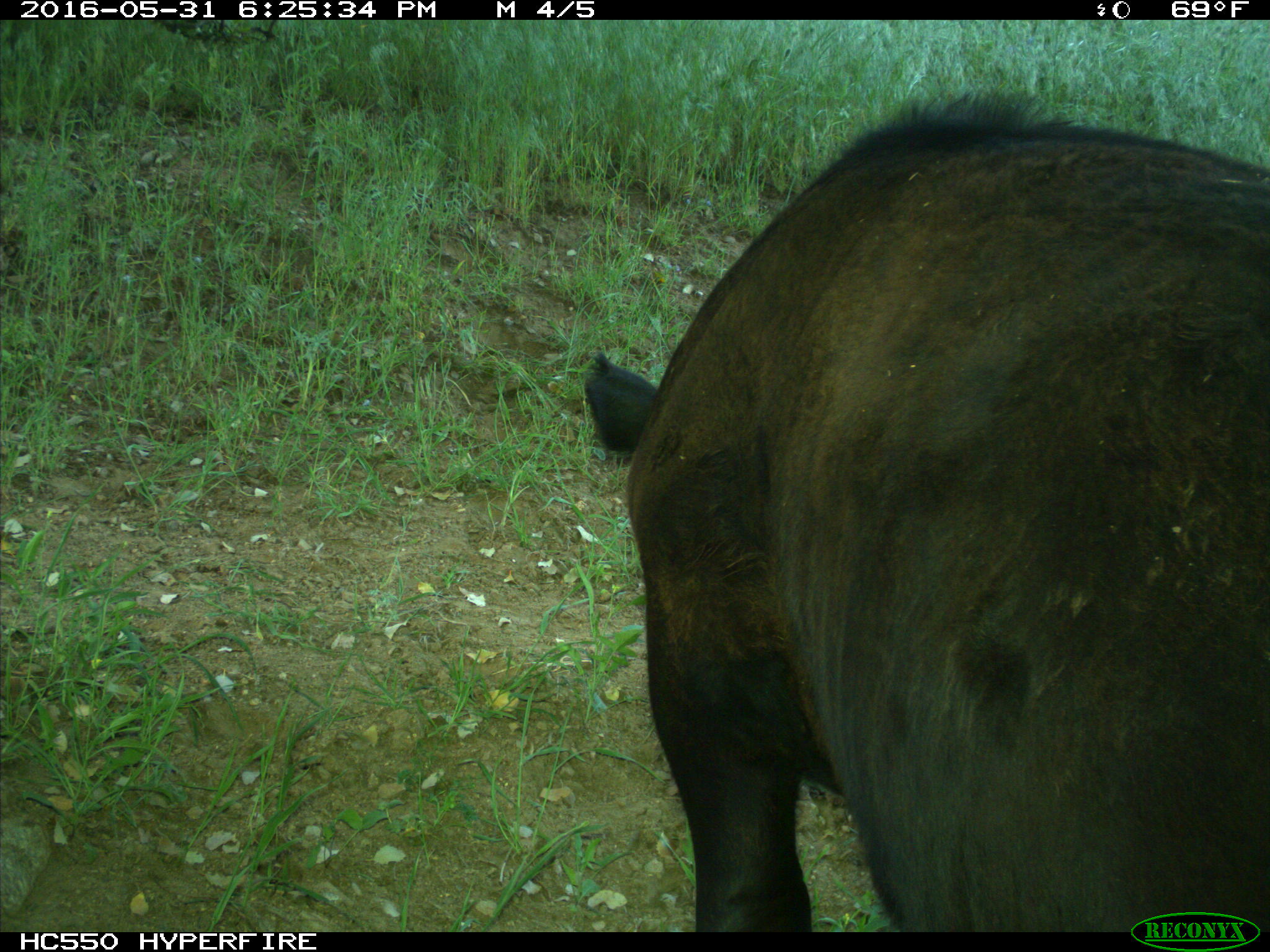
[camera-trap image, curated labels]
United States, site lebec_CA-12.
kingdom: Animalia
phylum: Chordata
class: Mammalia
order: Artiodactyla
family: Bovidae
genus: Bos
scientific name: Bos taurus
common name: domestic cow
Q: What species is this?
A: Bos taurus (domestic cow).